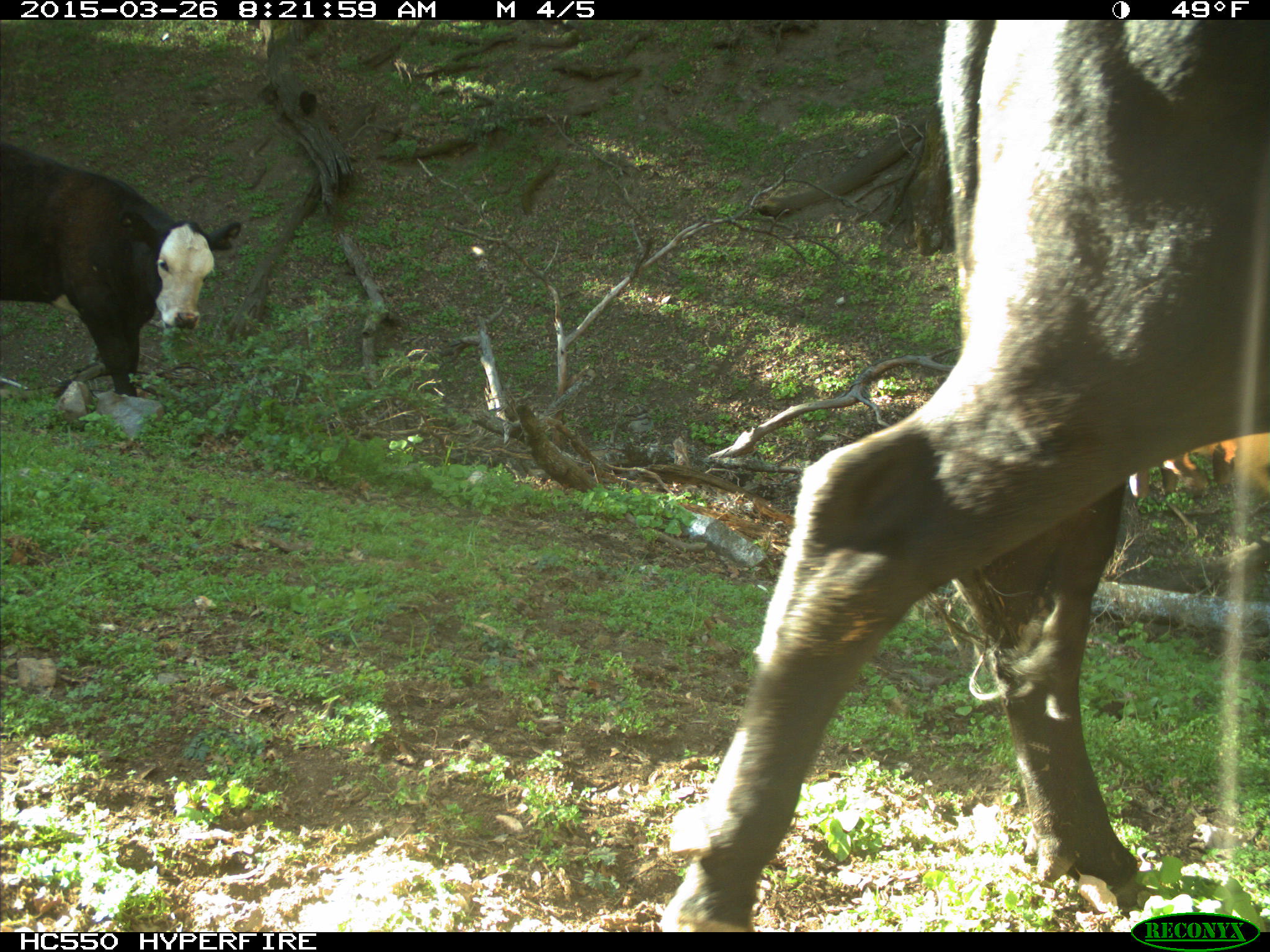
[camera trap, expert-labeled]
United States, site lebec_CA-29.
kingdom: Animalia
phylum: Chordata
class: Mammalia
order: Artiodactyla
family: Bovidae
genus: Bos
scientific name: Bos taurus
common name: domestic cow